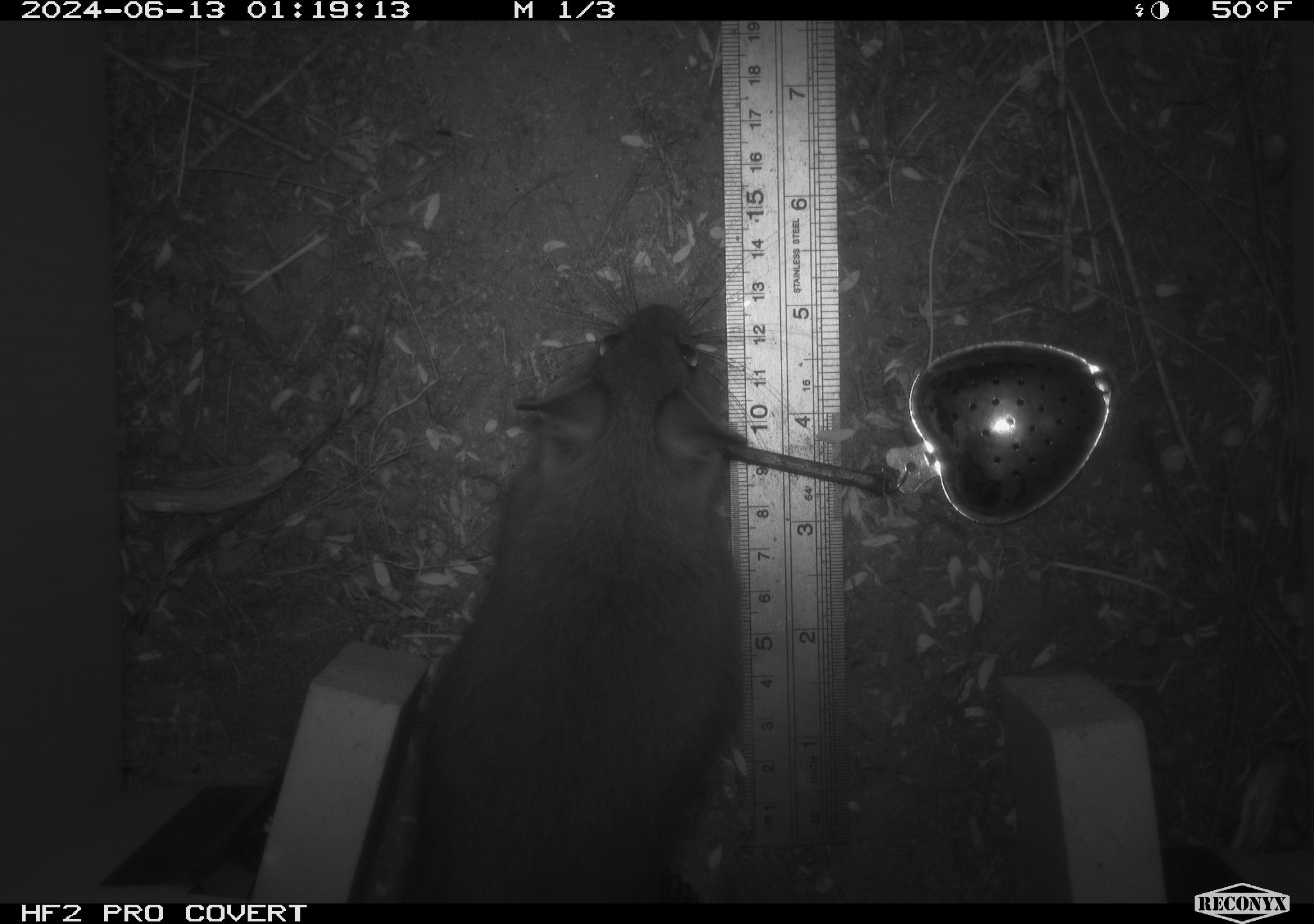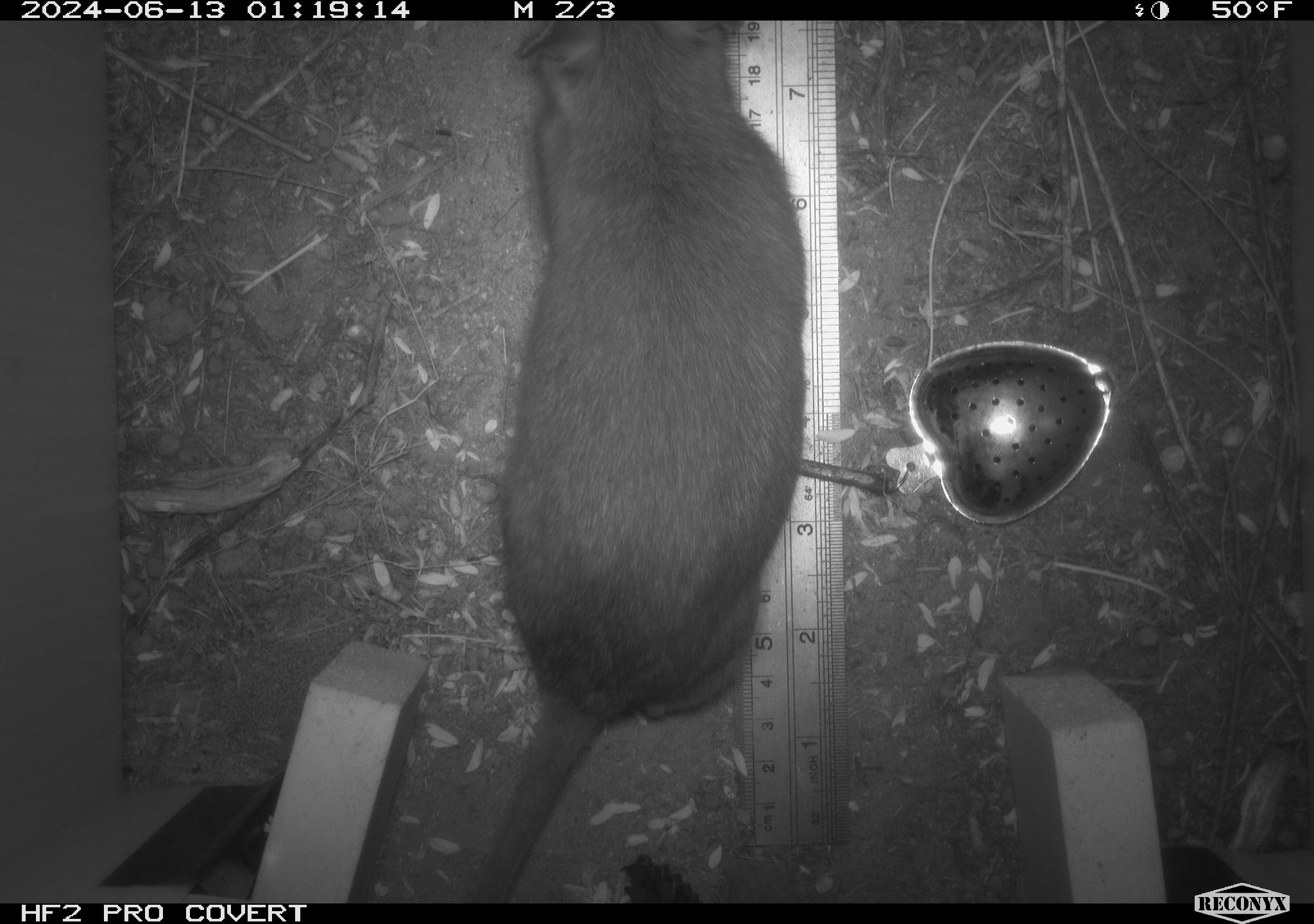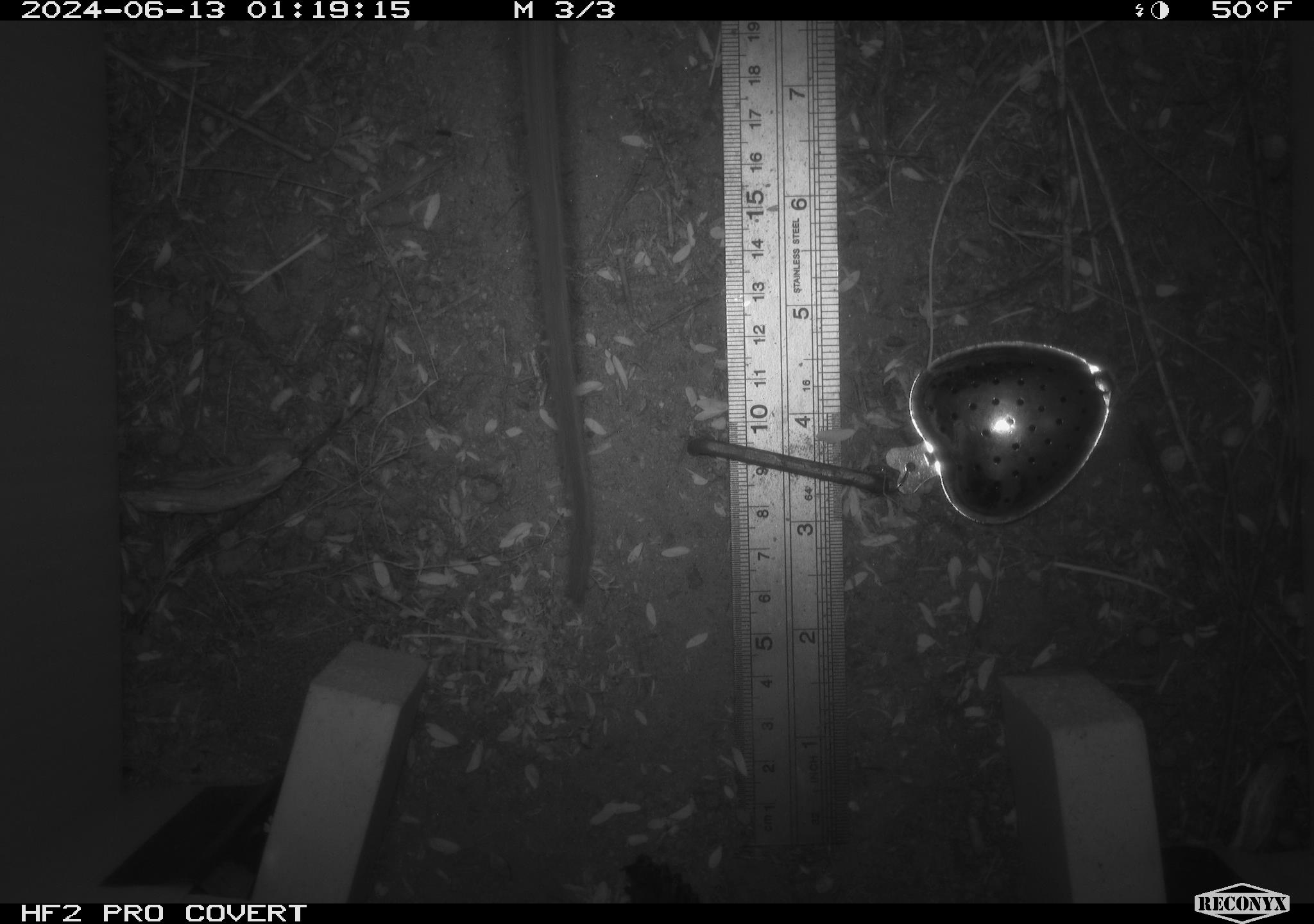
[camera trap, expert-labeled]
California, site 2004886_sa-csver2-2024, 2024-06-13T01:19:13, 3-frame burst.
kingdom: Animalia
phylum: Chordata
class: Mammalia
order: Rodentia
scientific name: Rodentia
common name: rodent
Rodent (Rodentia).